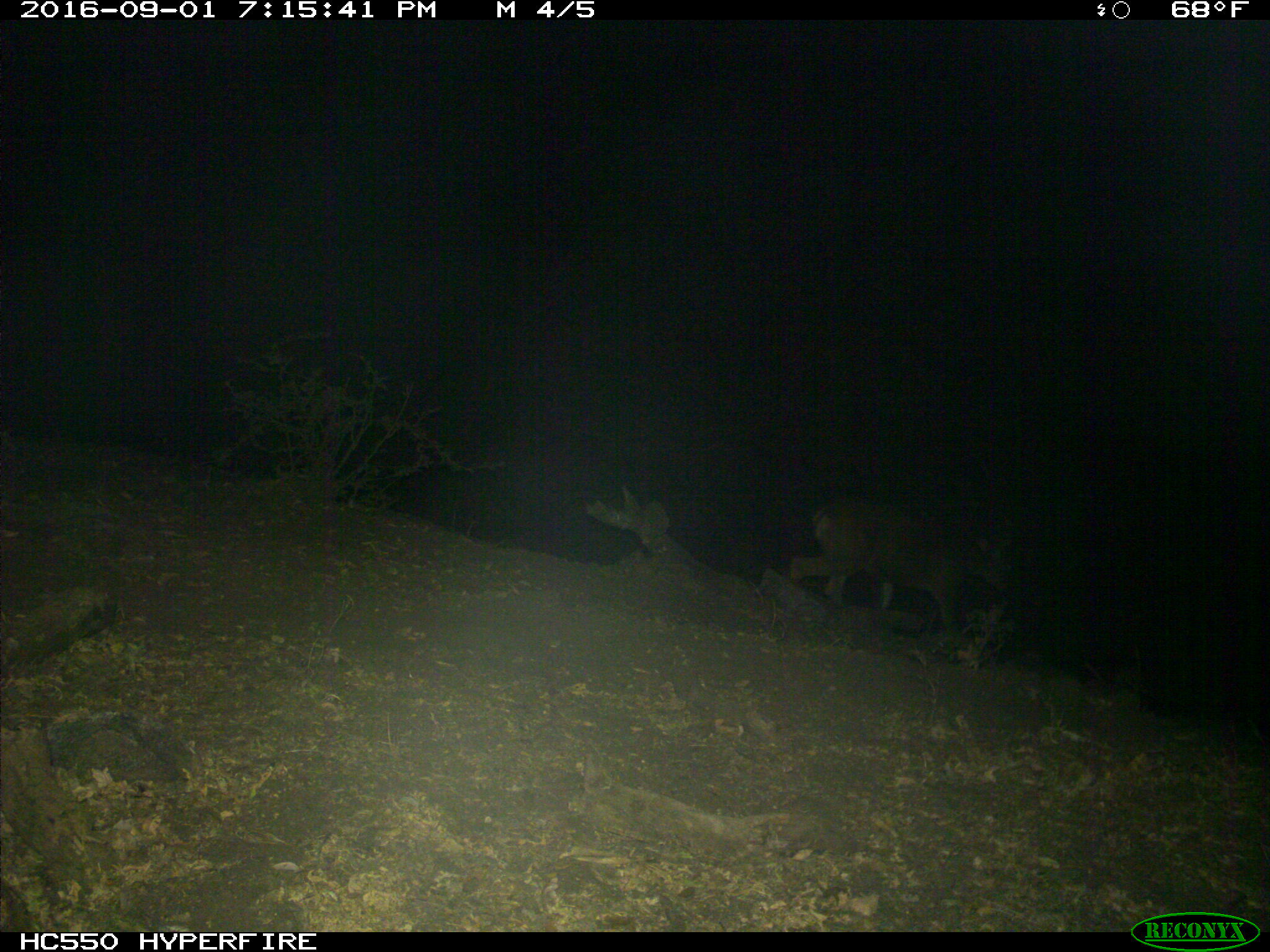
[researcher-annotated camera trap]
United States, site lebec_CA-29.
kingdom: Animalia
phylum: Chordata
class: Mammalia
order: Artiodactyla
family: Cervidae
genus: Odocoileus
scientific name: Odocoileus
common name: deer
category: unidentified deer